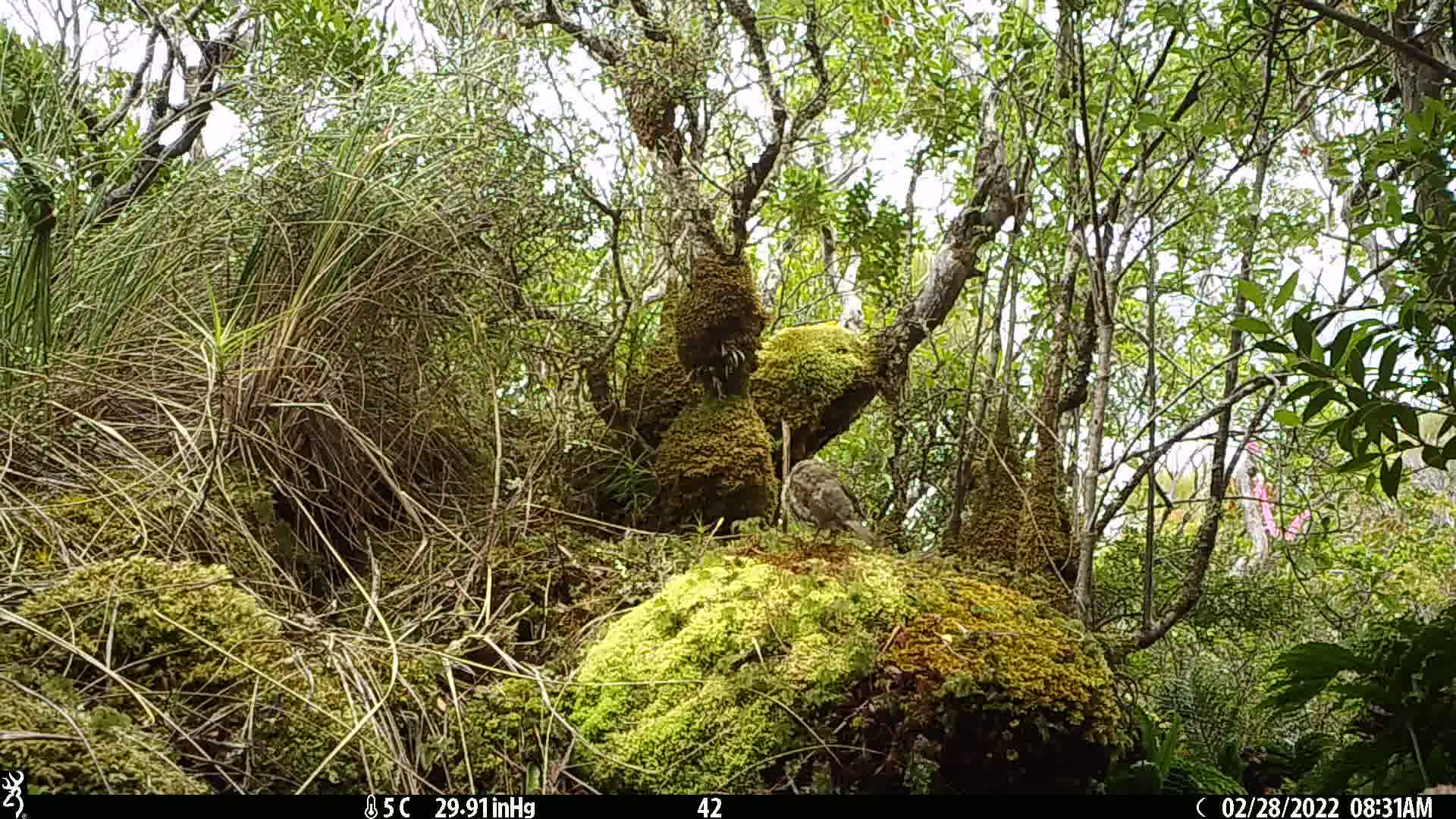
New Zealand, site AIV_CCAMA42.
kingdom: Animalia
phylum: Chordata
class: Aves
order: Passeriformes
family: Turdidae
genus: Turdus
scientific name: Turdus philomelos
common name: song thrush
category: thrush